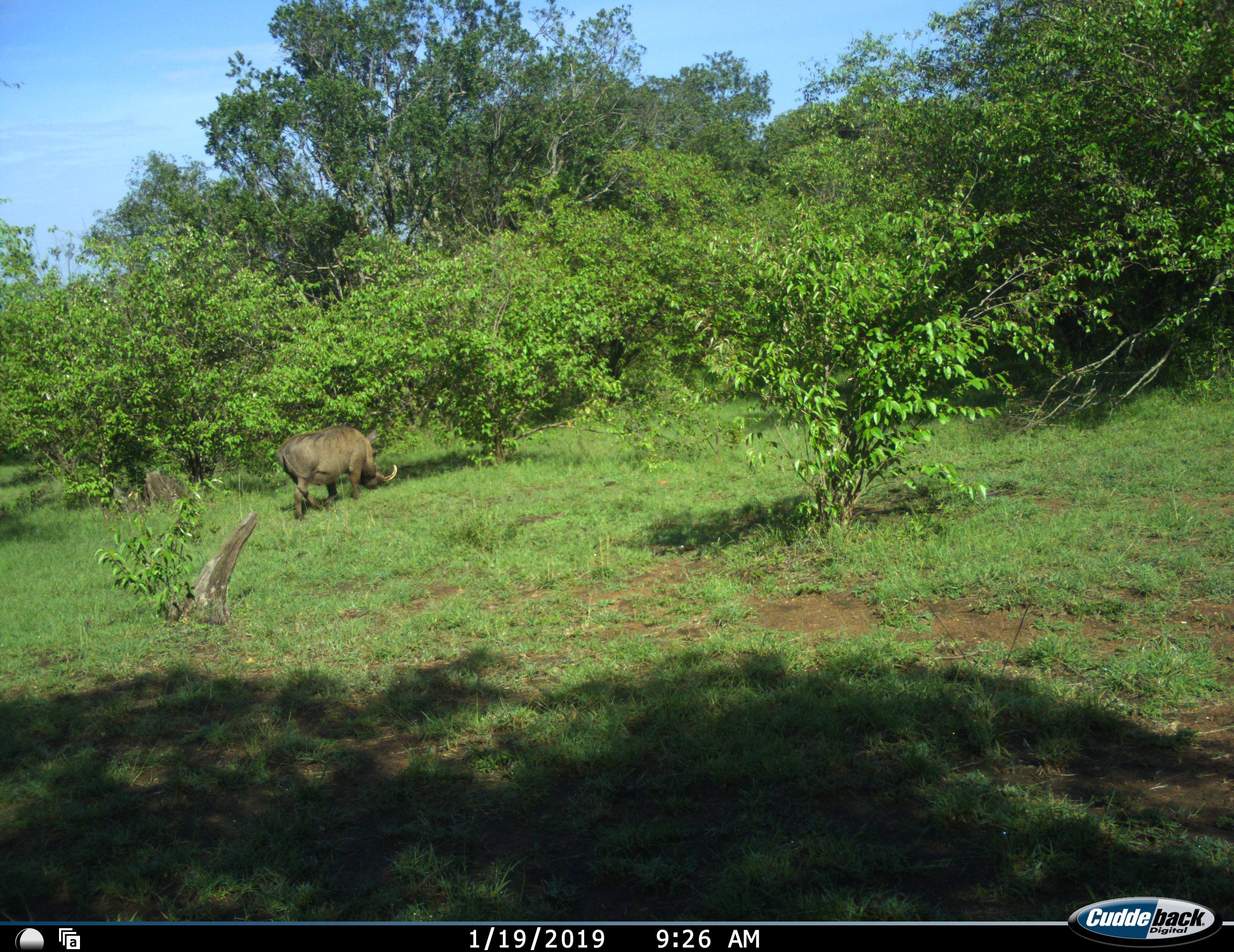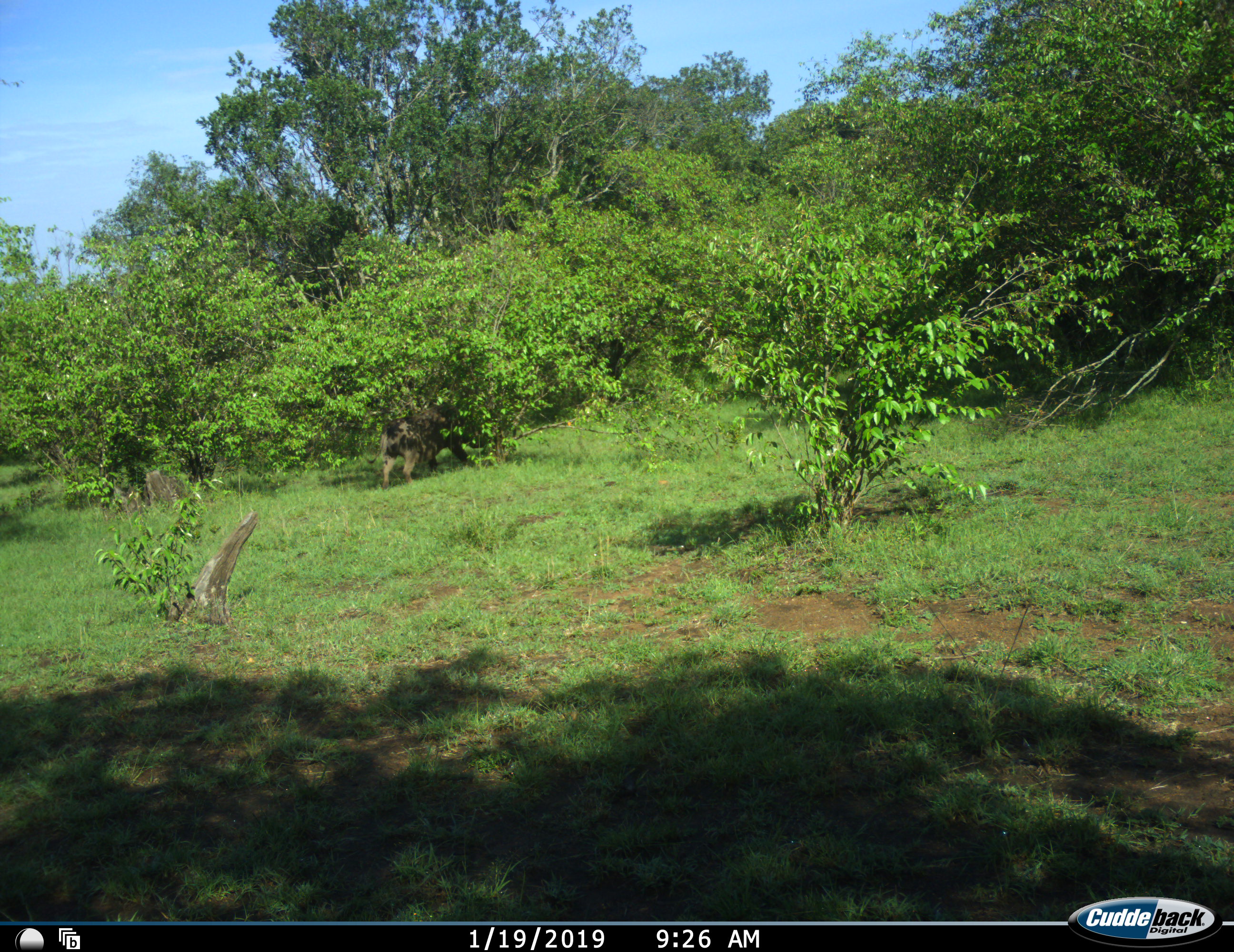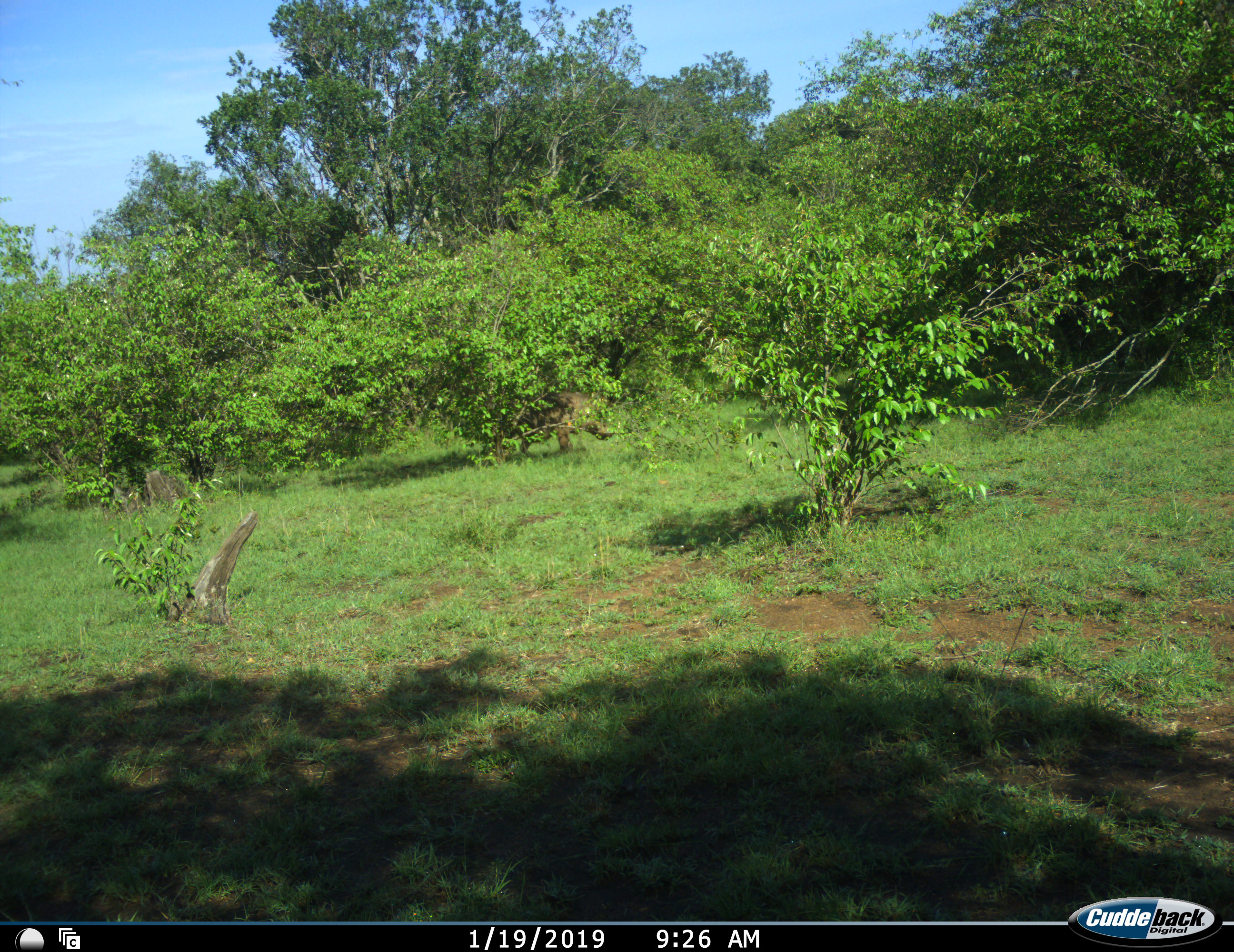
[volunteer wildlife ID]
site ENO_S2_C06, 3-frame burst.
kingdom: Animalia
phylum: Chordata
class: Mammalia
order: Artiodactyla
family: Suidae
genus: Phacochoerus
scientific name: Phacochoerus africanus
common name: warthog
Warthog (Phacochoerus africanus), count 1. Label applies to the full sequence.